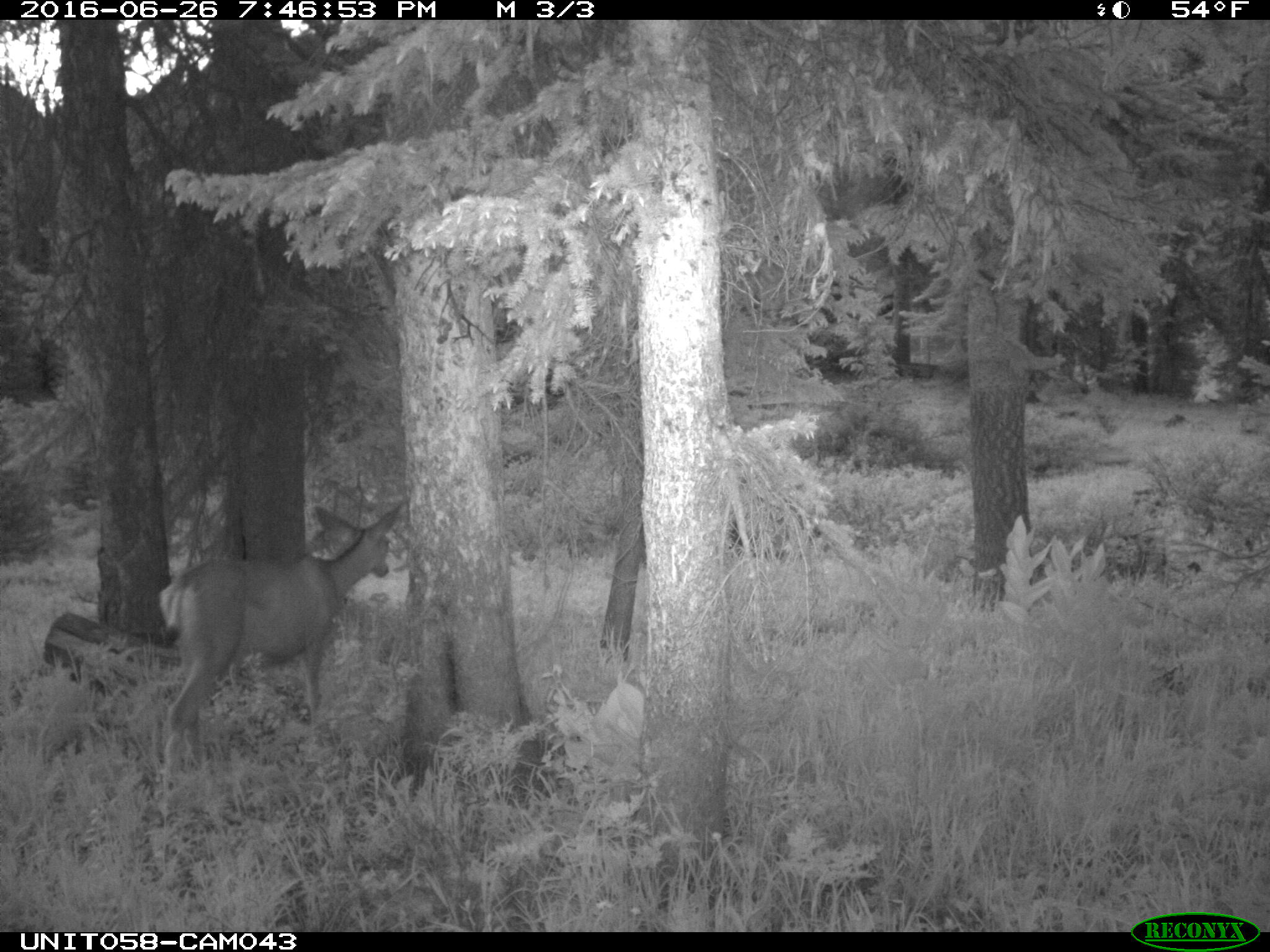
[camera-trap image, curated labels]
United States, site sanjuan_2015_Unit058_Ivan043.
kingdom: Animalia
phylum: Chordata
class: Mammalia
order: Artiodactyla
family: Cervidae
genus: Odocoileus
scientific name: Odocoileus hemionus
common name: mule deer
Odocoileus hemionus (mule deer).